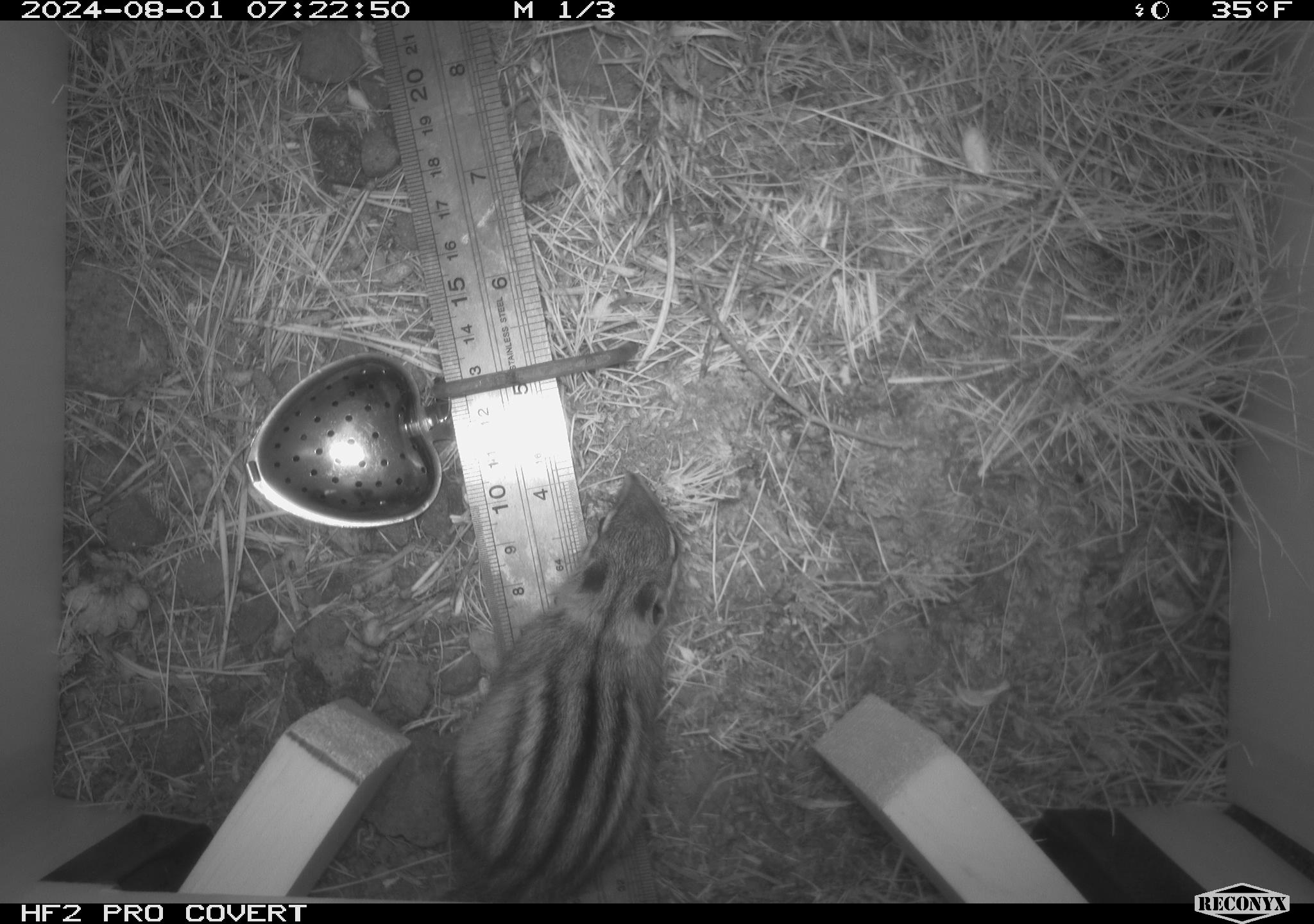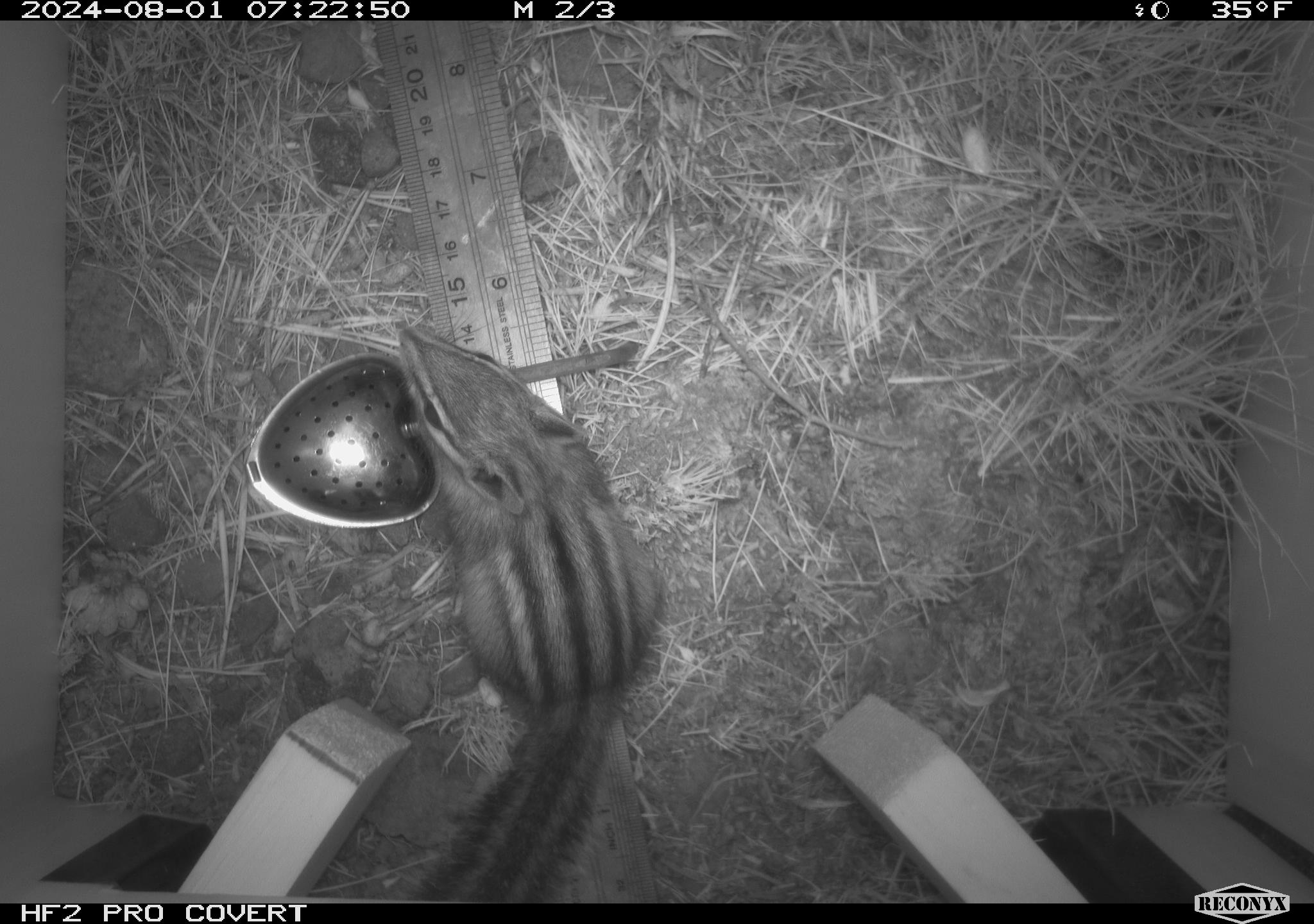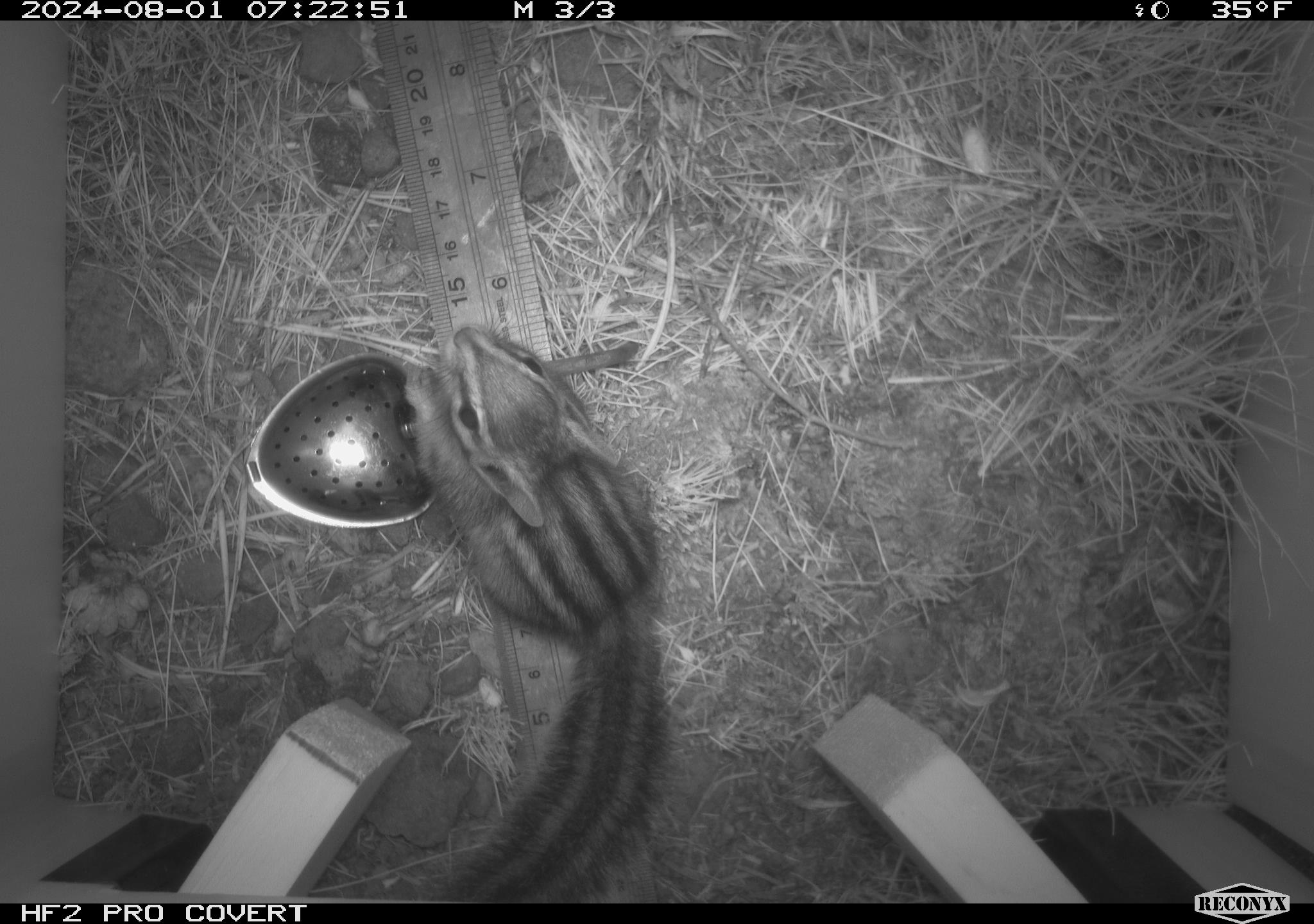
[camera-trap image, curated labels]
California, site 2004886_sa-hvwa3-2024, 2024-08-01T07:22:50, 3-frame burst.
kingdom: Animalia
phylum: Chordata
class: Mammalia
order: Rodentia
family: Sciuridae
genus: Neotamias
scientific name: Neotamias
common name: western chipmunks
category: neotamias species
Neotamias species (western chipmunks) (Neotamias).